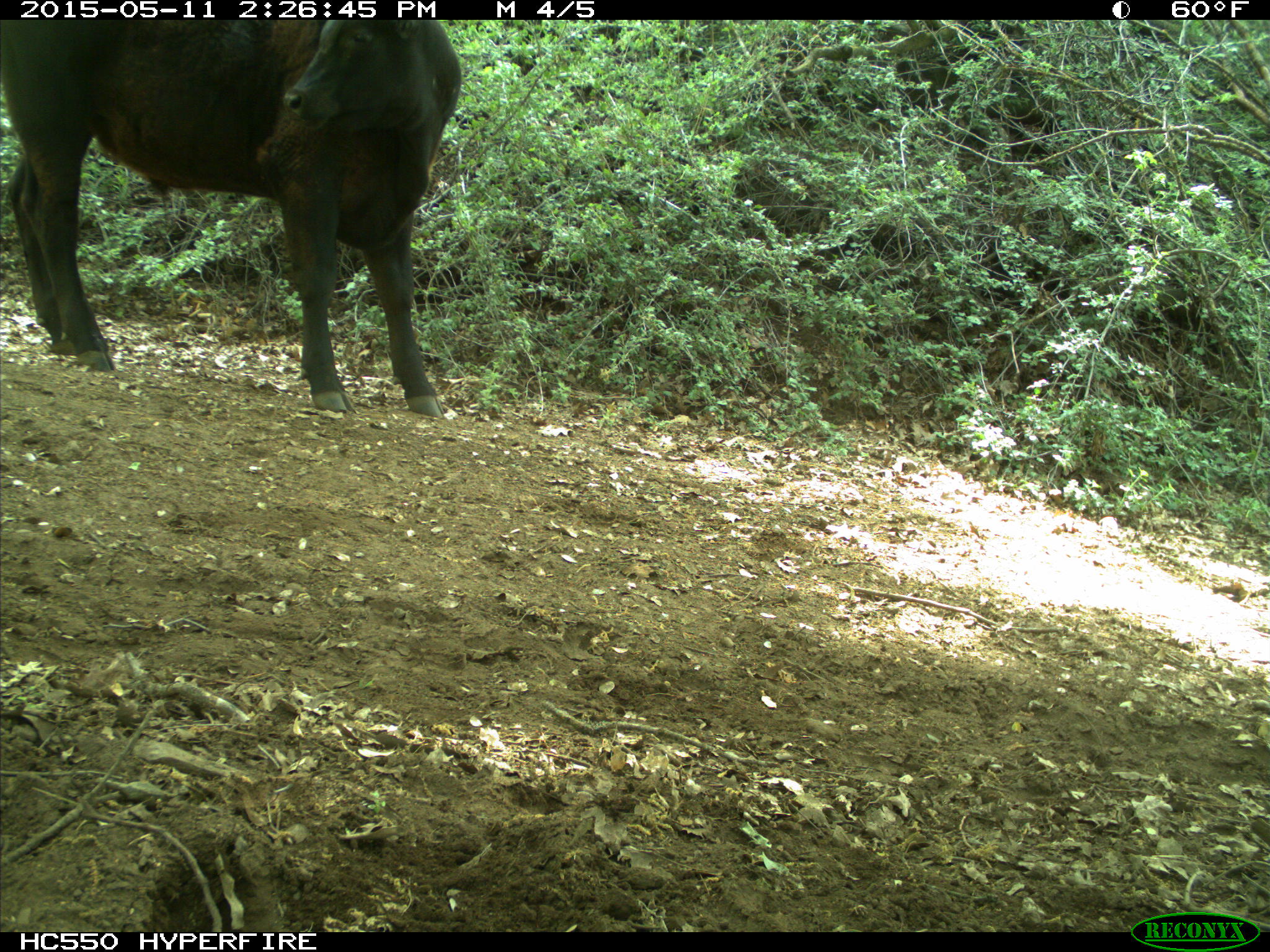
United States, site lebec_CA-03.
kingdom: Animalia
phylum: Chordata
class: Mammalia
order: Artiodactyla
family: Bovidae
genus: Bos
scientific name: Bos taurus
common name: domestic cow